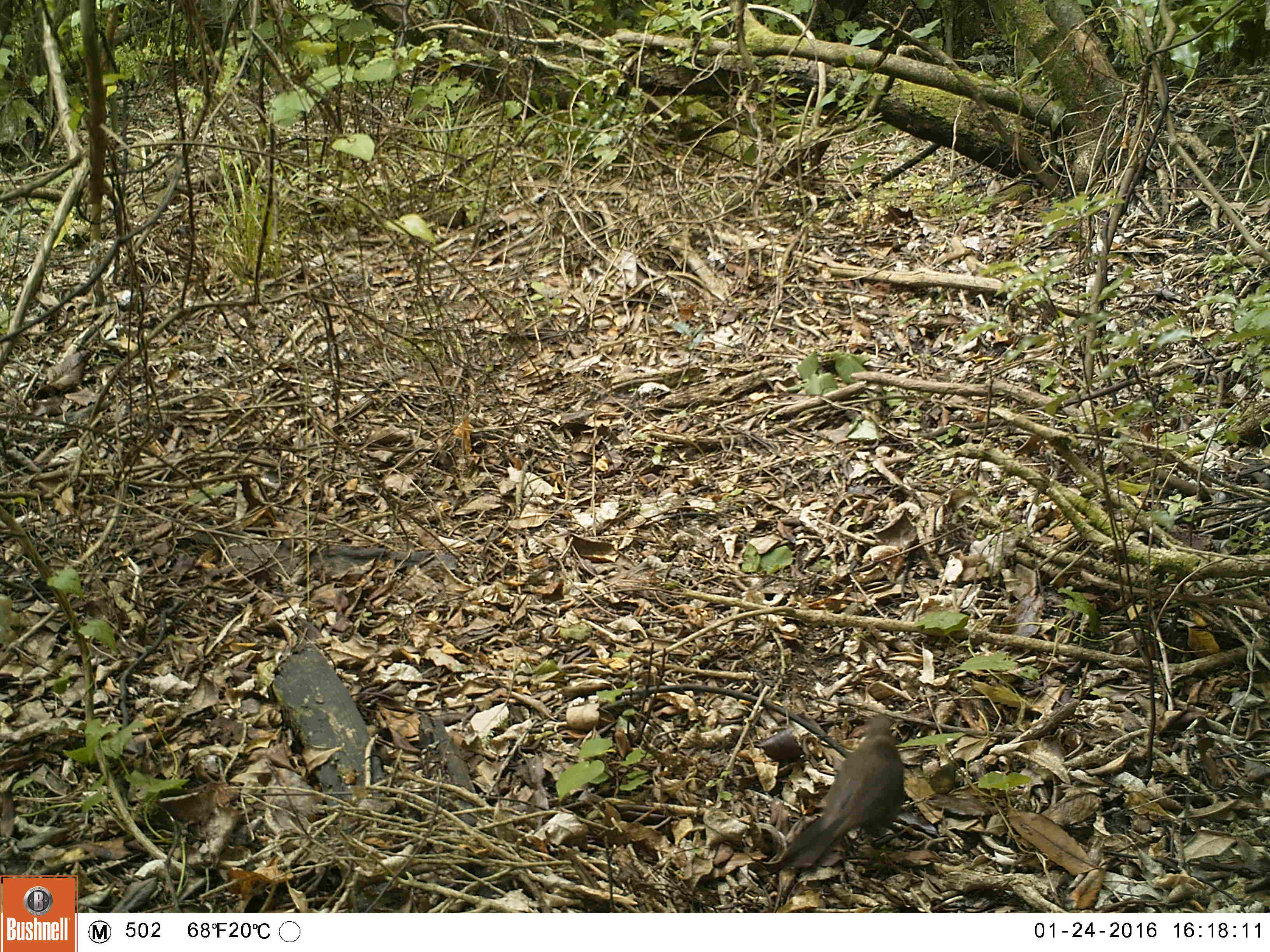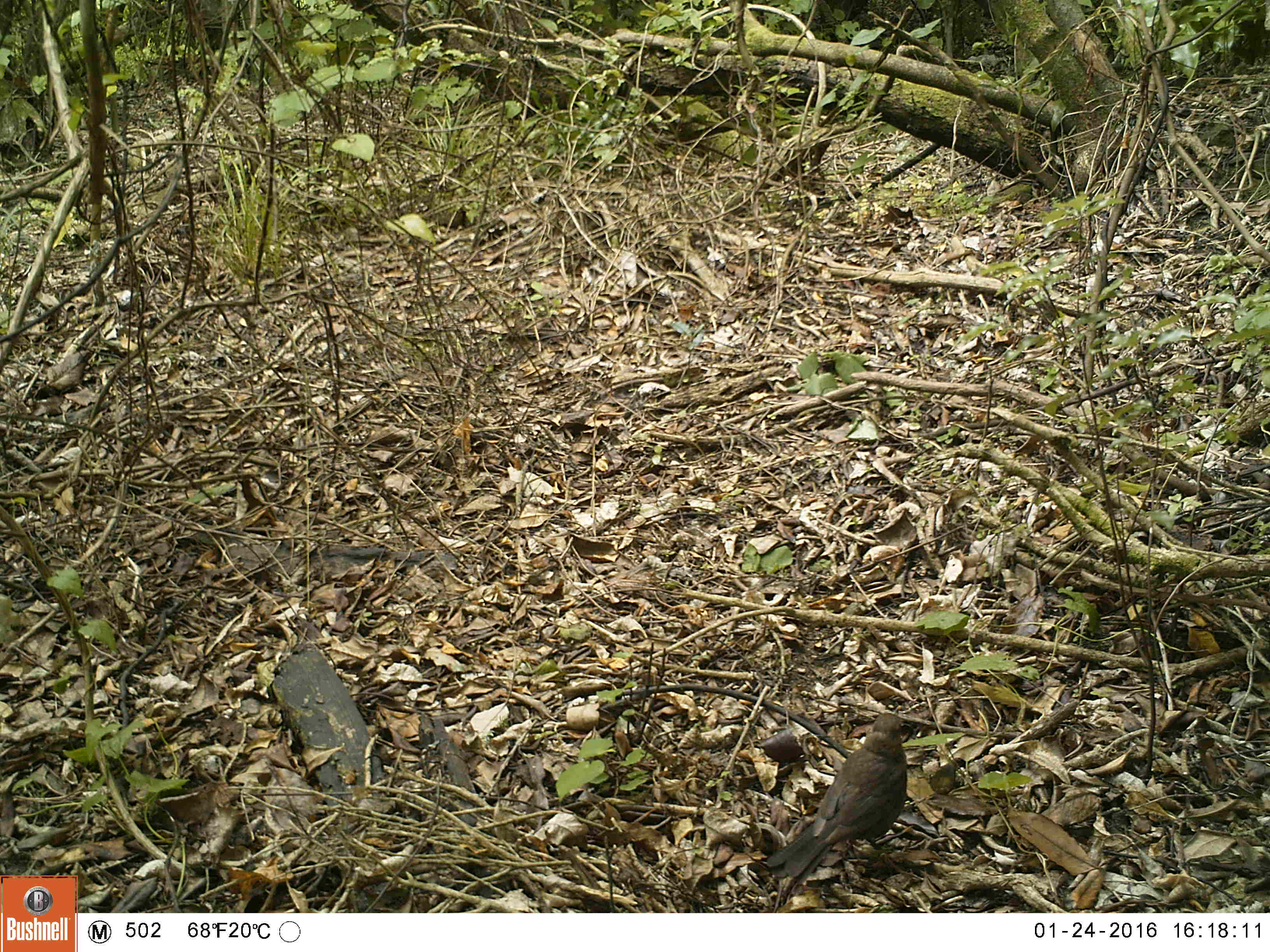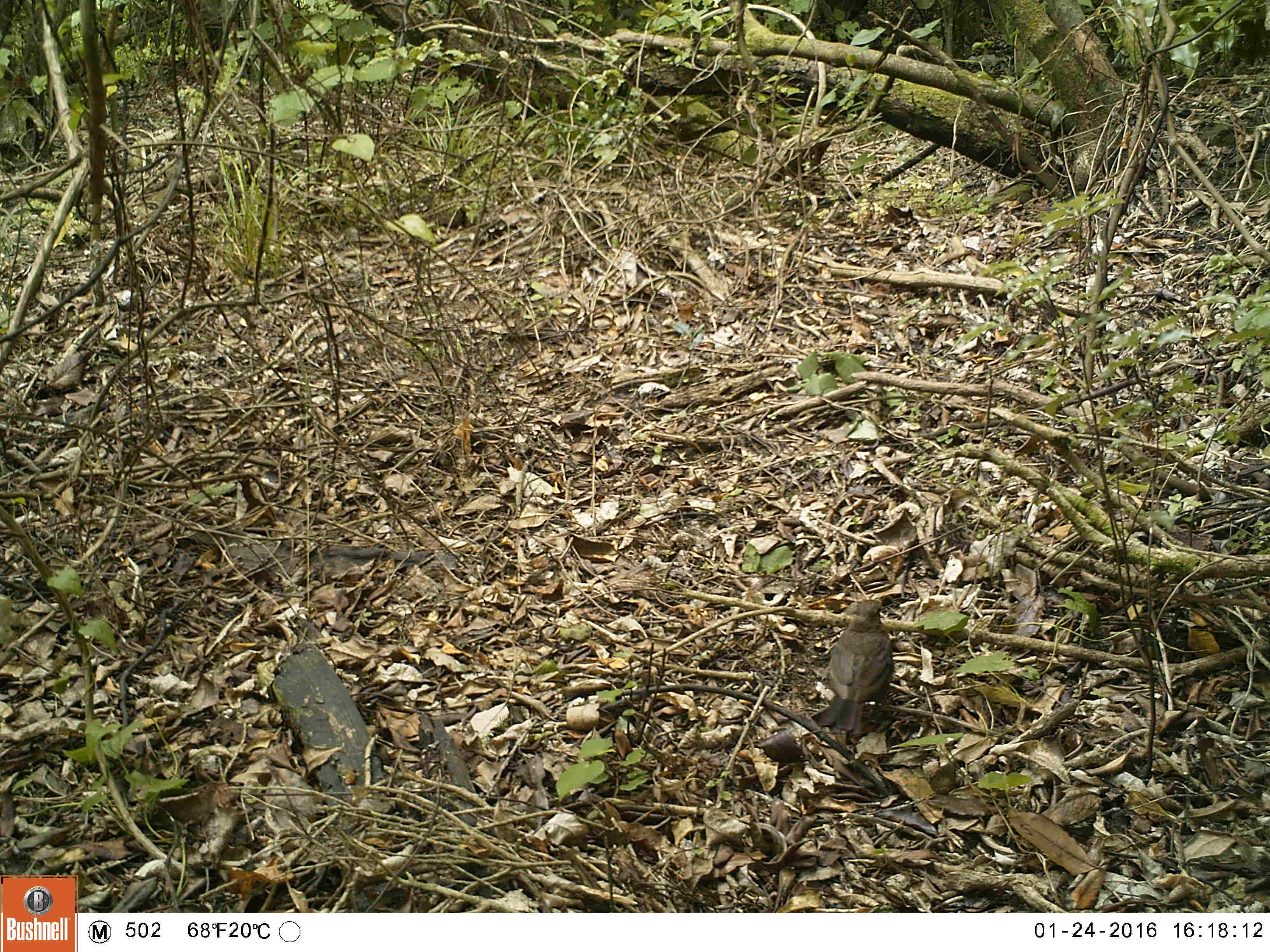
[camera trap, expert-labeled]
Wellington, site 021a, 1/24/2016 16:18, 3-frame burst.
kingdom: Animalia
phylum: Chordata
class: Aves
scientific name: Aves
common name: bird